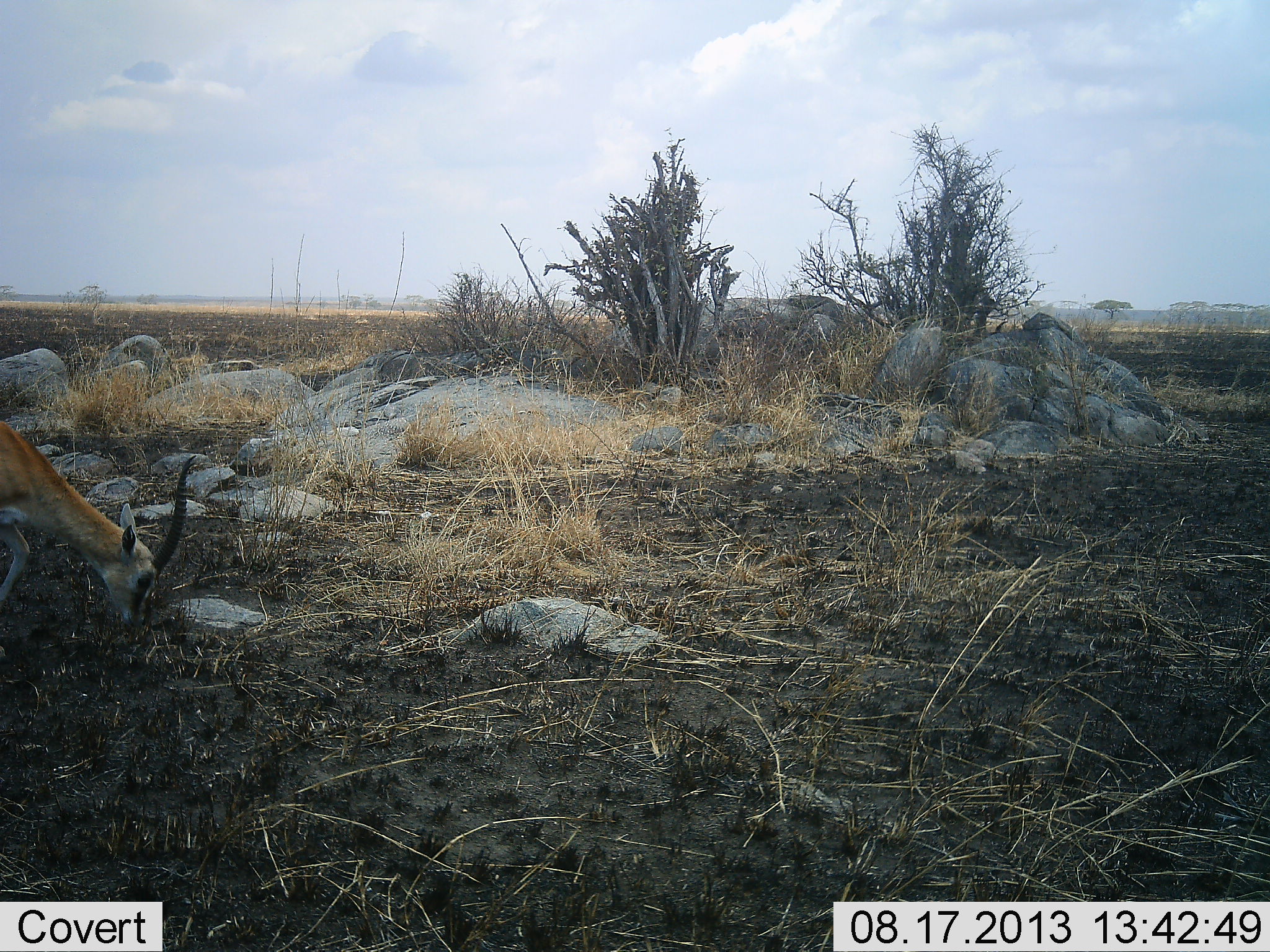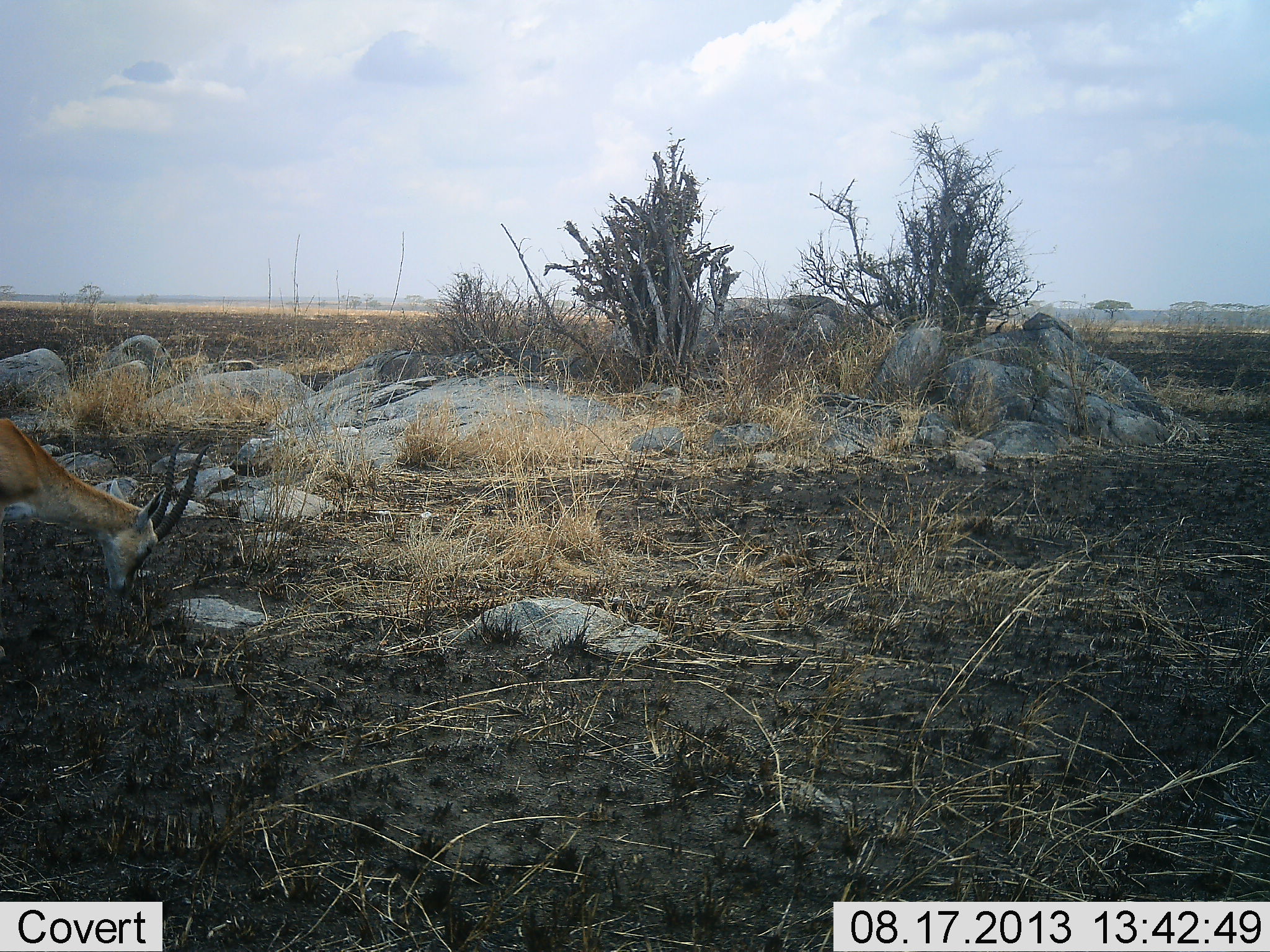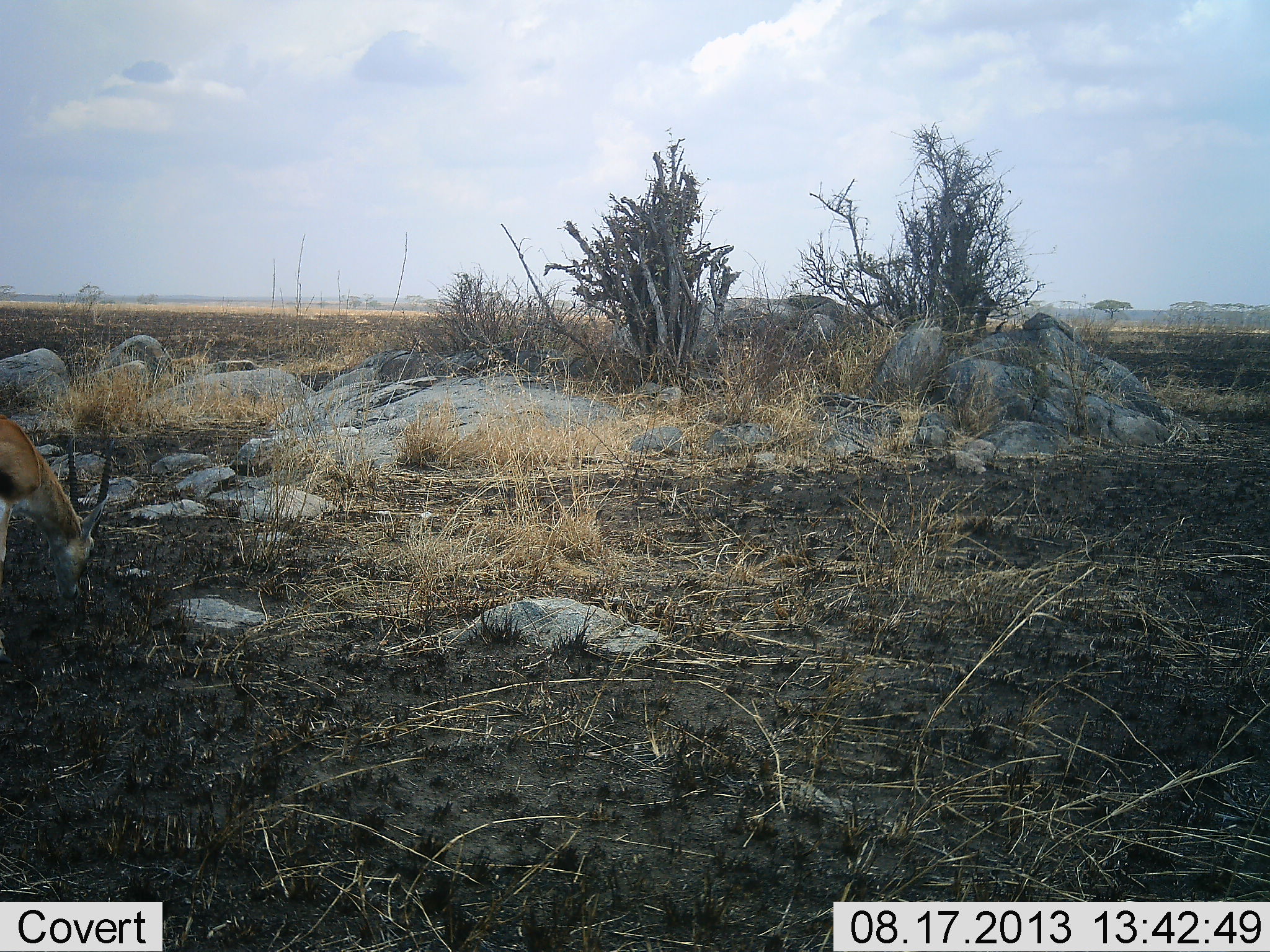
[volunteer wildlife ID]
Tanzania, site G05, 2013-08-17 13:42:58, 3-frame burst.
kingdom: Animalia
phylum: Chordata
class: Mammalia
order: Artiodactyla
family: Bovidae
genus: Eudorcas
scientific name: Eudorcas thomsonii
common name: thomson's gazelle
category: gazellethomsons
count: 1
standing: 0%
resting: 0%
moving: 0%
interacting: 0%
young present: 0%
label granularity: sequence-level